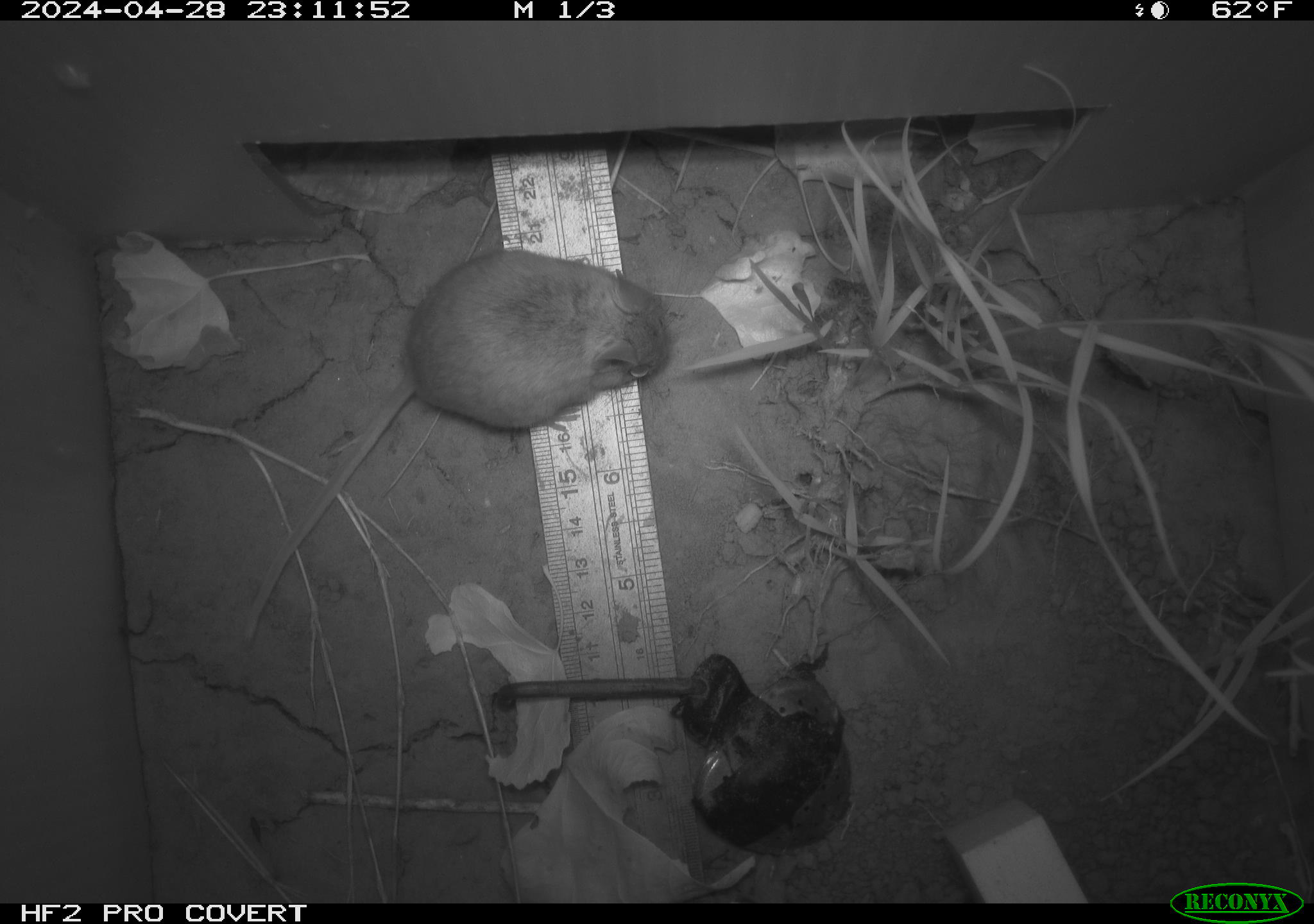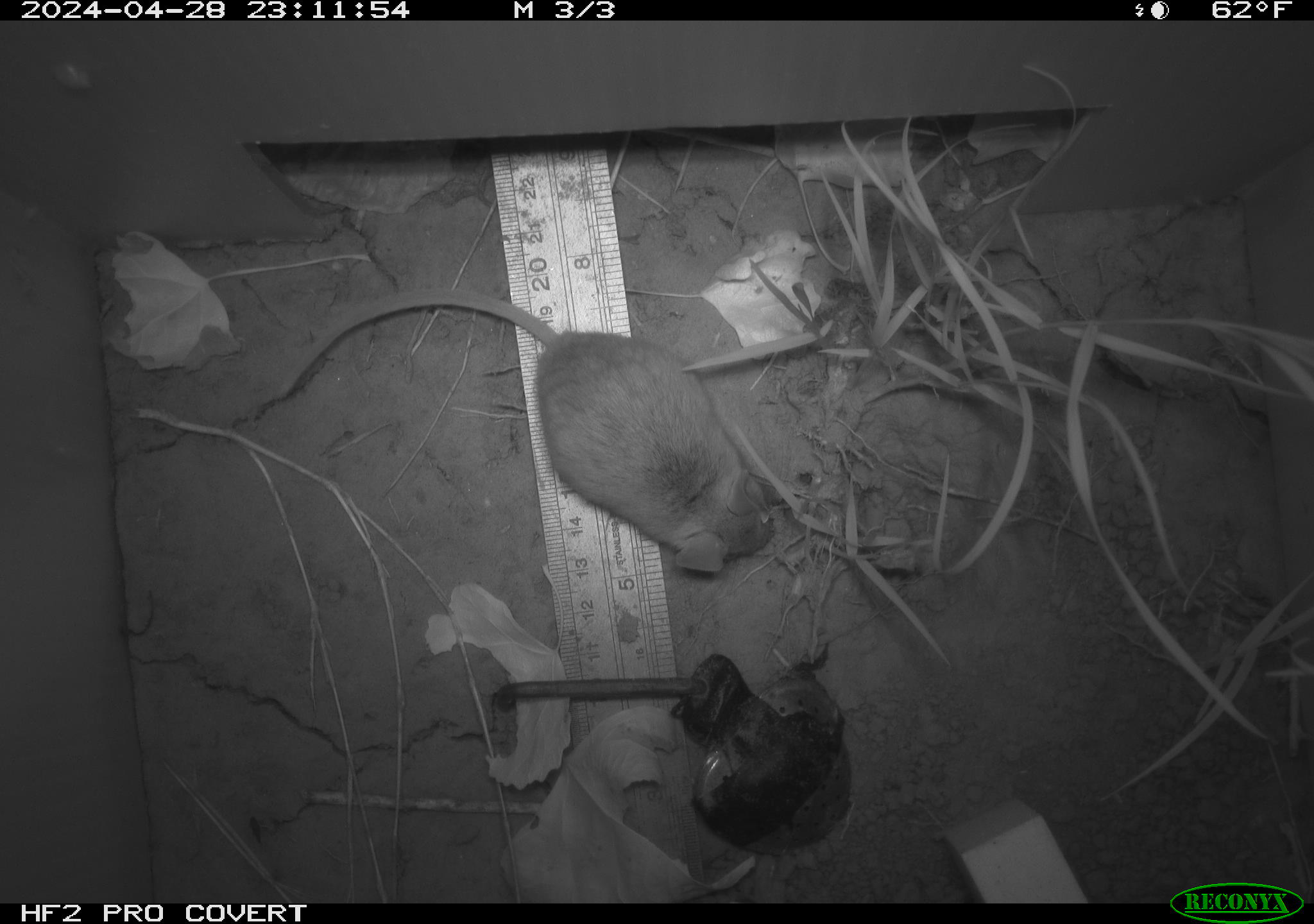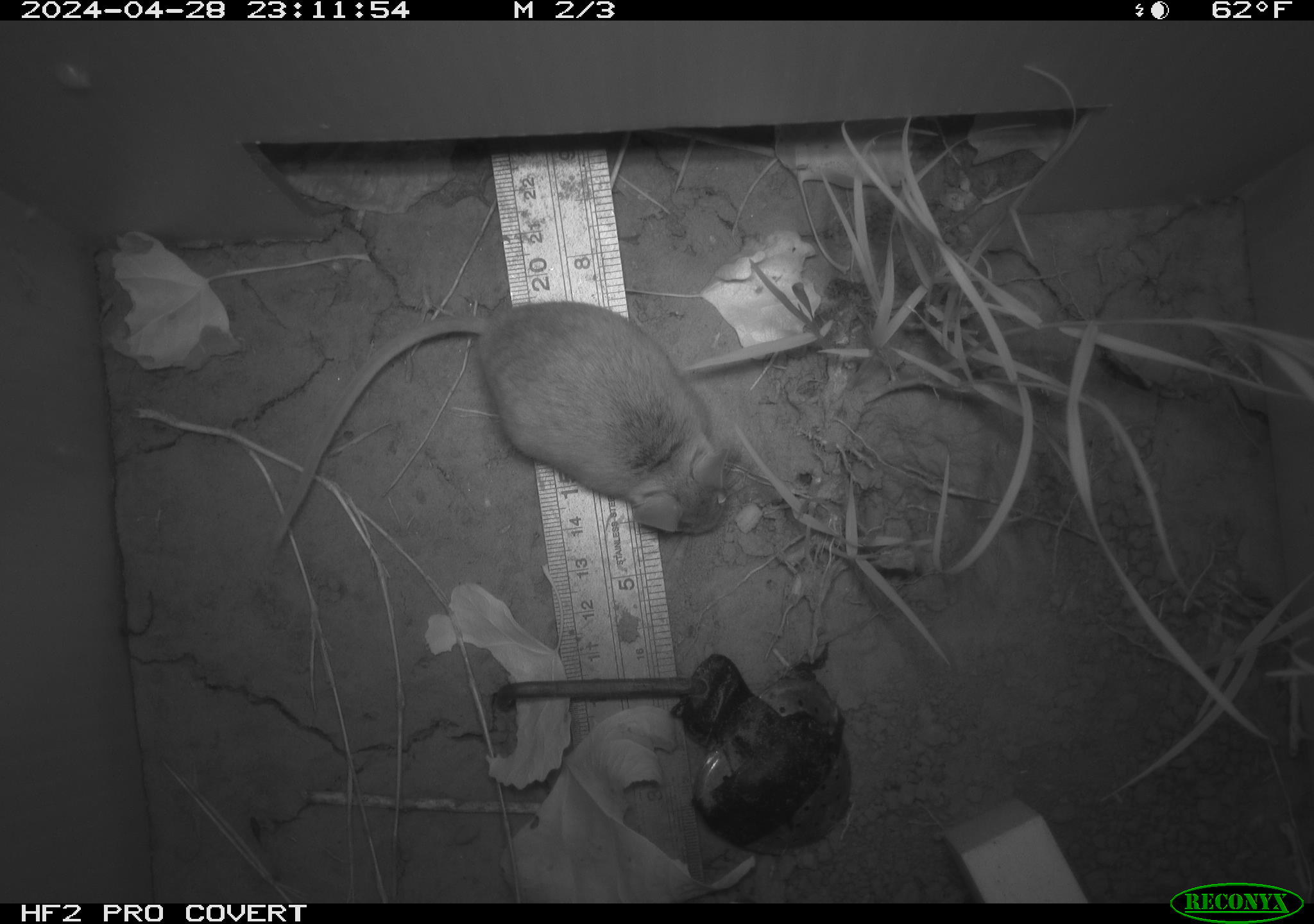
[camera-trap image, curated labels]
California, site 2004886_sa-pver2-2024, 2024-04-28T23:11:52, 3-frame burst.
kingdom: Animalia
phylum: Chordata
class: Mammalia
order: Rodentia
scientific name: Rodentia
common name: mouse species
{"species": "mouse species (Rodentia)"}